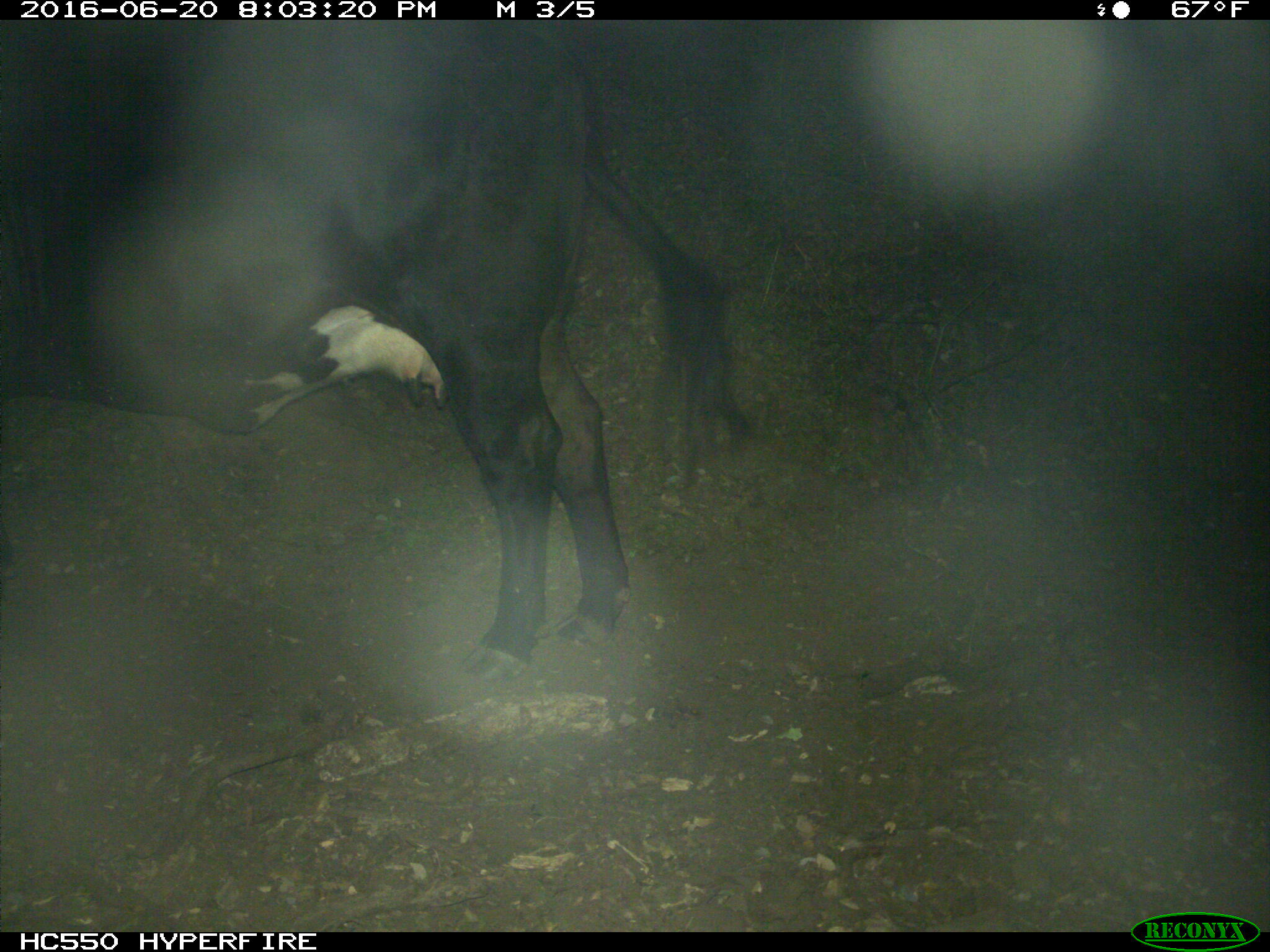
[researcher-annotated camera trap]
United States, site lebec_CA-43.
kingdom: Animalia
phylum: Chordata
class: Mammalia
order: Artiodactyla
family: Bovidae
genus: Bos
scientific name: Bos taurus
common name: domestic cow